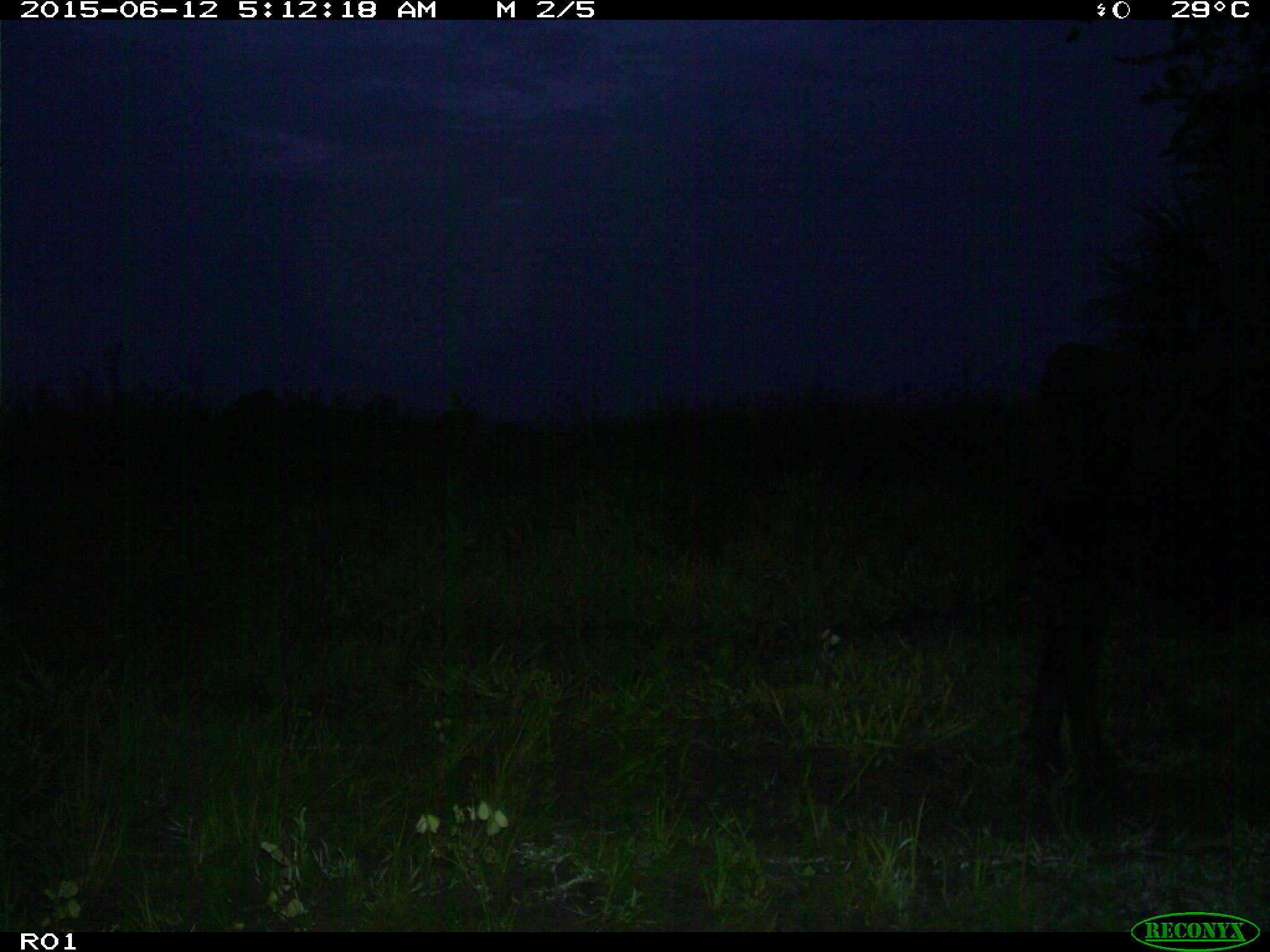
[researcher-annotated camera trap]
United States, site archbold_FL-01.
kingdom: Animalia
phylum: Chordata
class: Mammalia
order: Artiodactyla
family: Bovidae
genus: Bos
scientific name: Bos taurus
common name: domestic cow